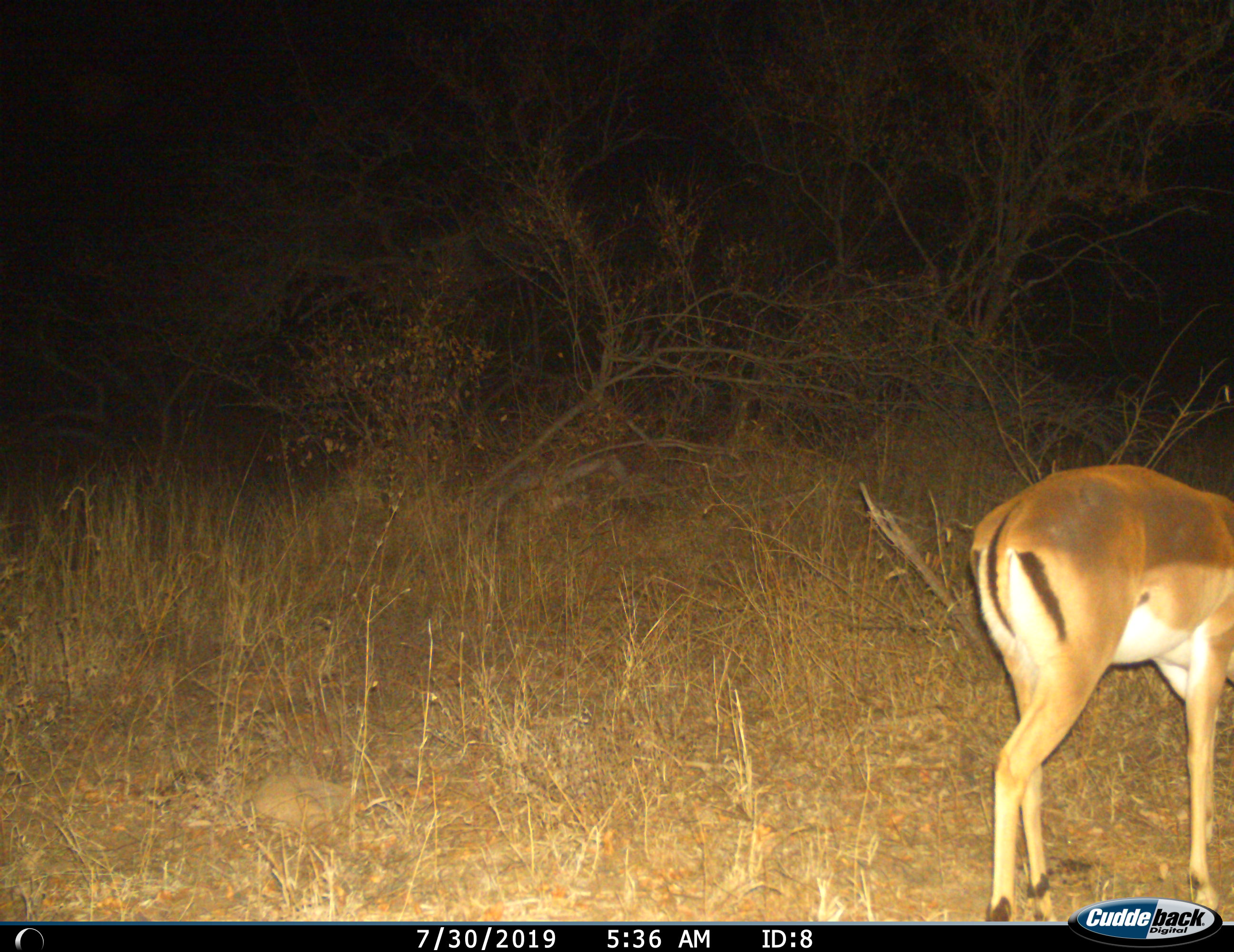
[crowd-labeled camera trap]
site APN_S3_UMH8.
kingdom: Animalia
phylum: Chordata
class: Mammalia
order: Artiodactyla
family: Bovidae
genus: Aepyceros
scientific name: Aepyceros melampus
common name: impala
Impala (Aepyceros melampus), count 1. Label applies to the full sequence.